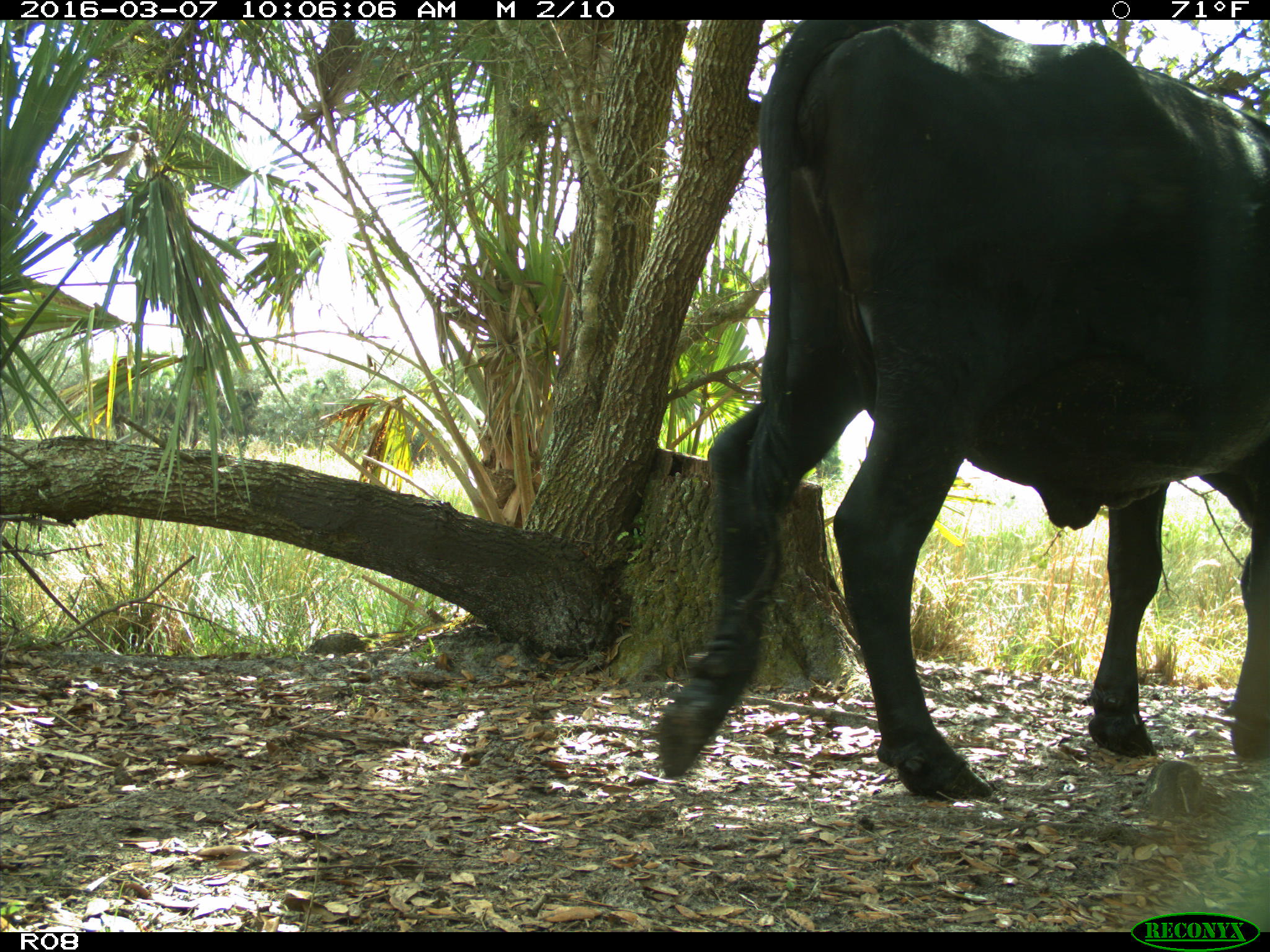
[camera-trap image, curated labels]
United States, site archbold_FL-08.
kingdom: Animalia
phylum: Chordata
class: Mammalia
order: Artiodactyla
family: Bovidae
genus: Bos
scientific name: Bos taurus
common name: domestic cow